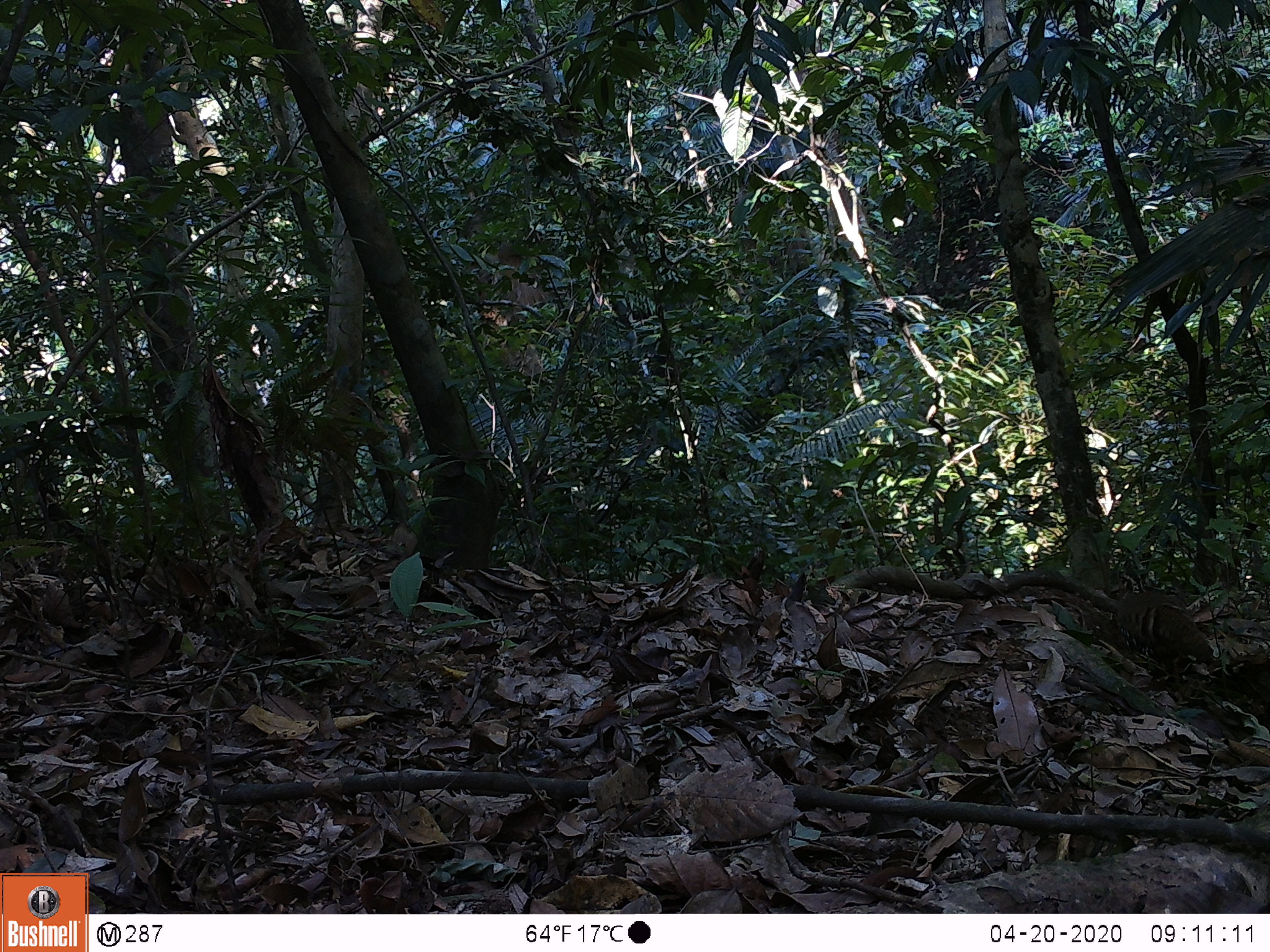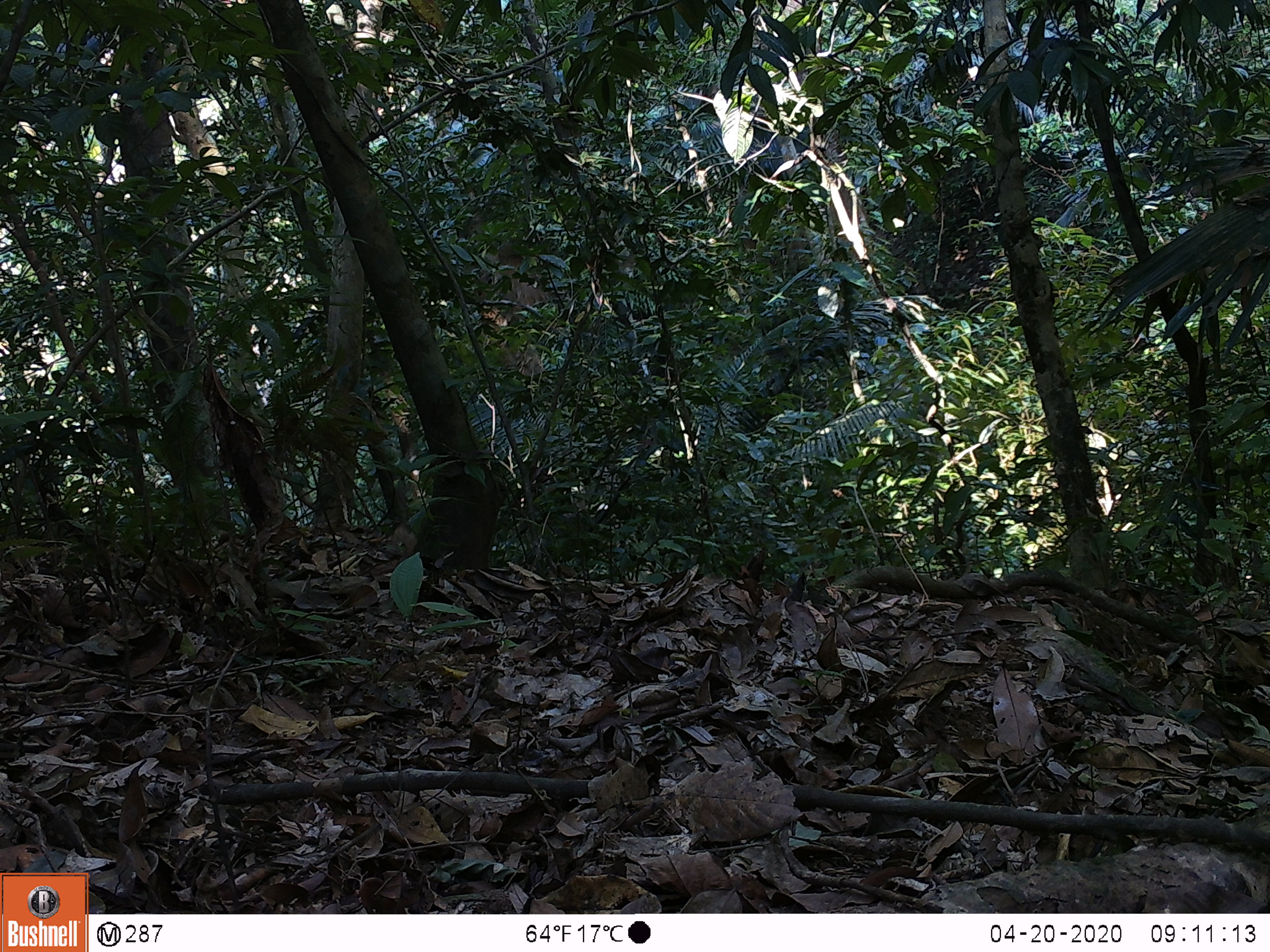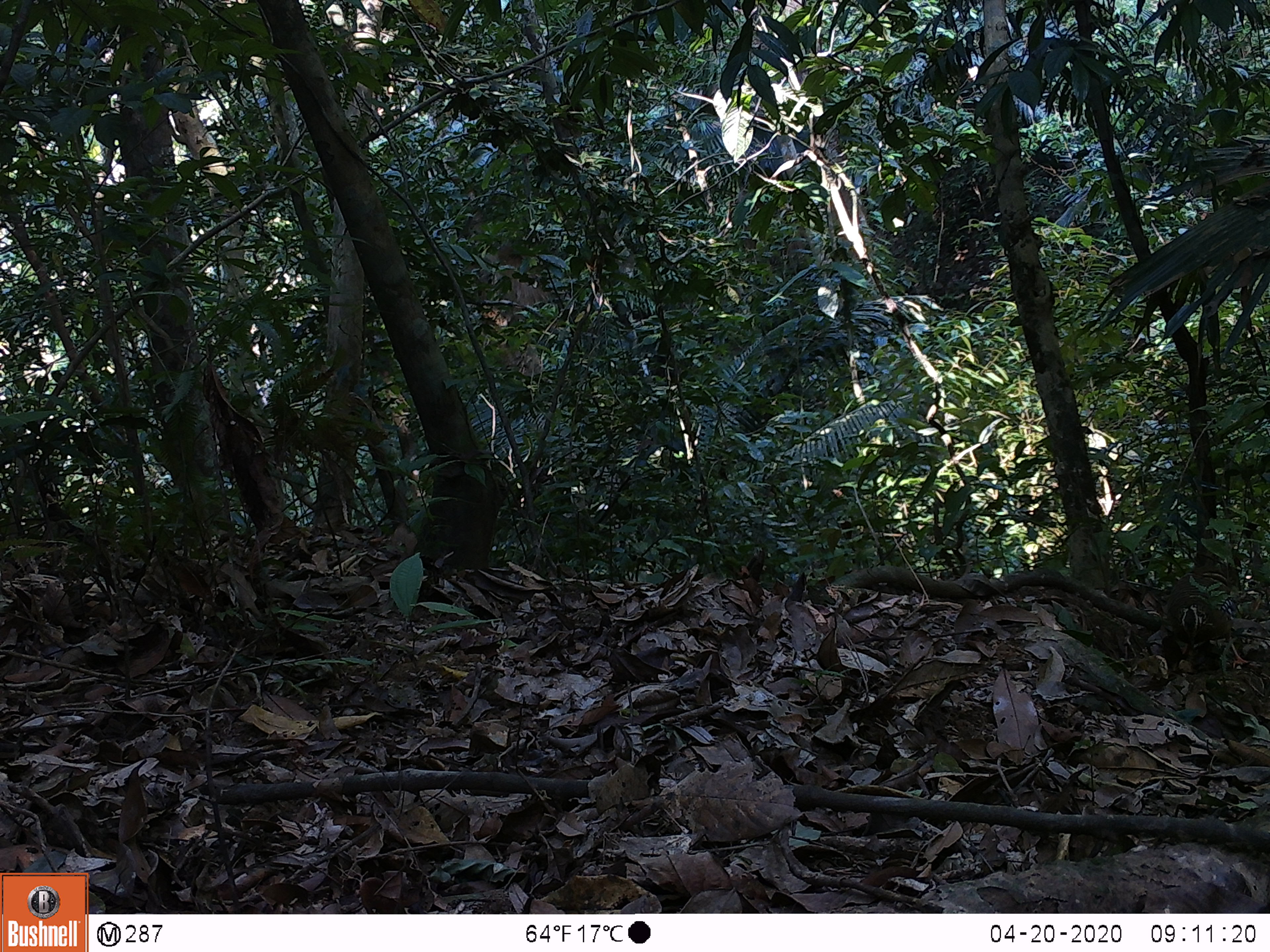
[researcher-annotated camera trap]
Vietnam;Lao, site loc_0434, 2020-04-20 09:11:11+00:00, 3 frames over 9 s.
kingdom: Animalia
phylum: Chordata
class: Aves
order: Galliformes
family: Phasianidae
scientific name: Phasianidae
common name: partridge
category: unidentified partridge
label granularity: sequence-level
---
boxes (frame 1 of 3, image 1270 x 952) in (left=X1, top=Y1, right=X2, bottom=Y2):
unidentified partridge: (left=1115, top=581, right=1212, bottom=675)